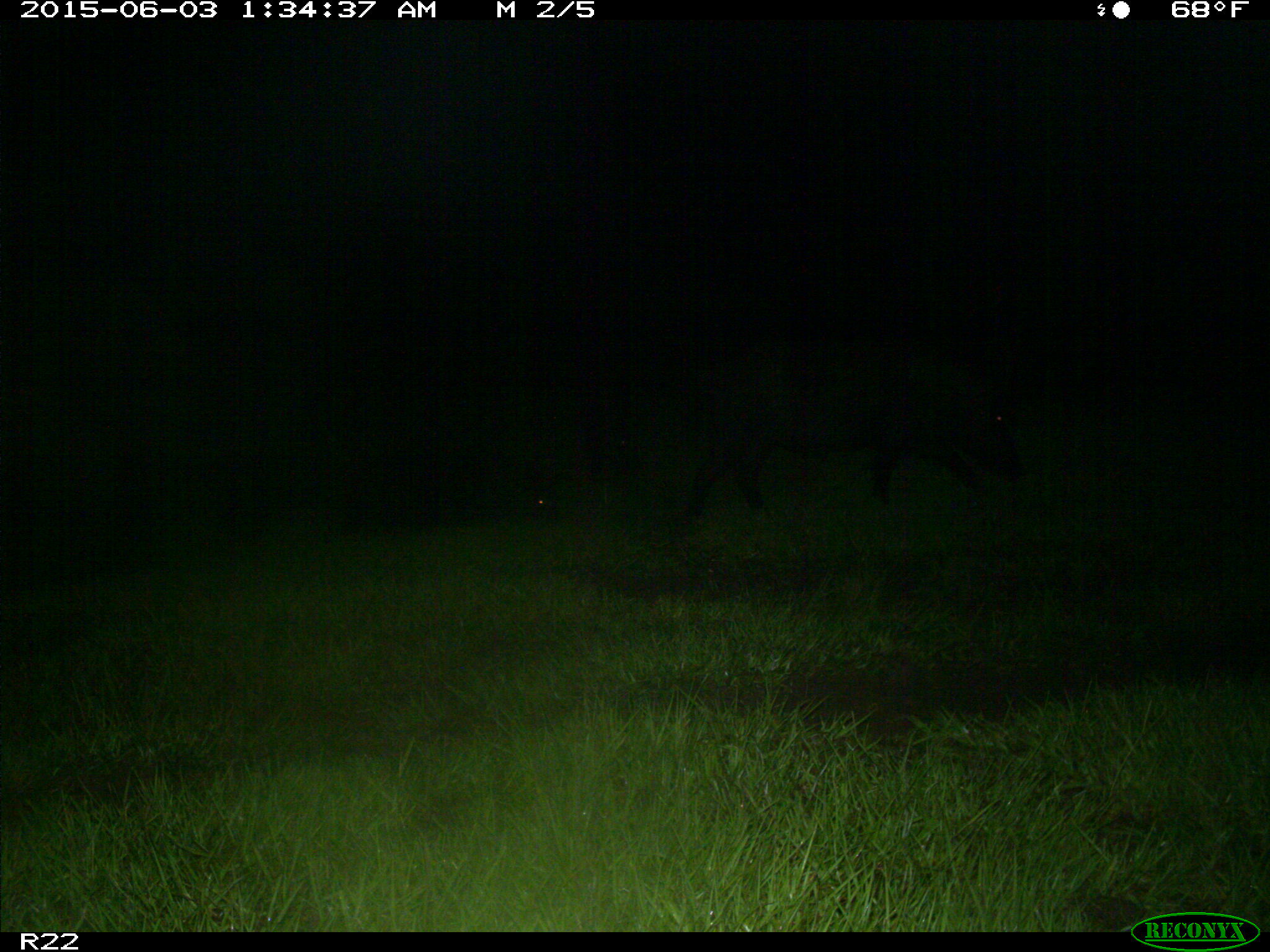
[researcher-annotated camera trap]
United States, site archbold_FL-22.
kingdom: Animalia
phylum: Chordata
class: Mammalia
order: Artiodactyla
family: Bovidae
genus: Bos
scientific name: Bos taurus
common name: domestic cow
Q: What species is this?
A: Bos taurus (domestic cow).